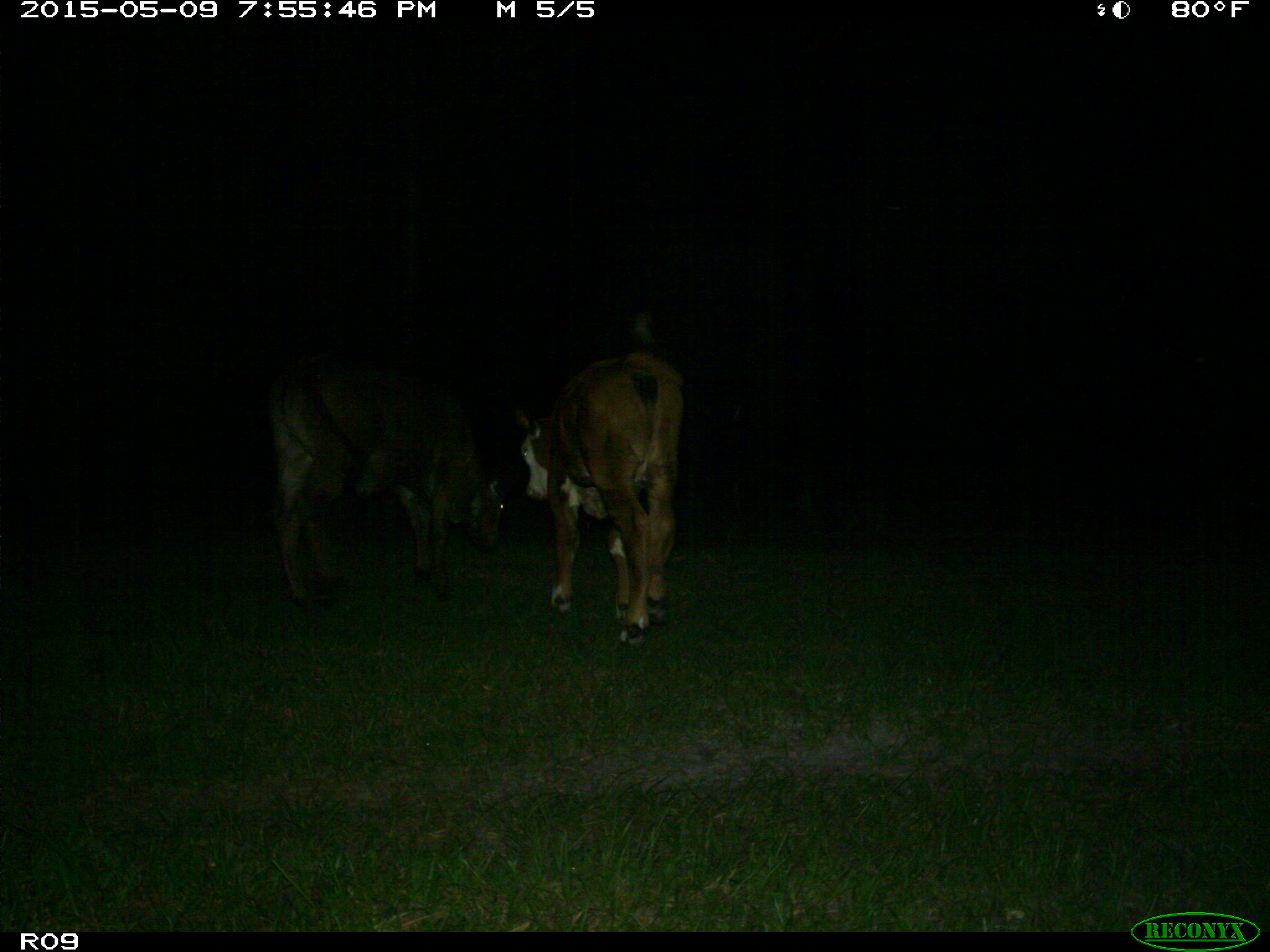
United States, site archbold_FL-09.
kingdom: Animalia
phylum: Chordata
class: Mammalia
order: Artiodactyla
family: Bovidae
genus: Bos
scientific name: Bos taurus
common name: domestic cow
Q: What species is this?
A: Bos taurus (domestic cow).